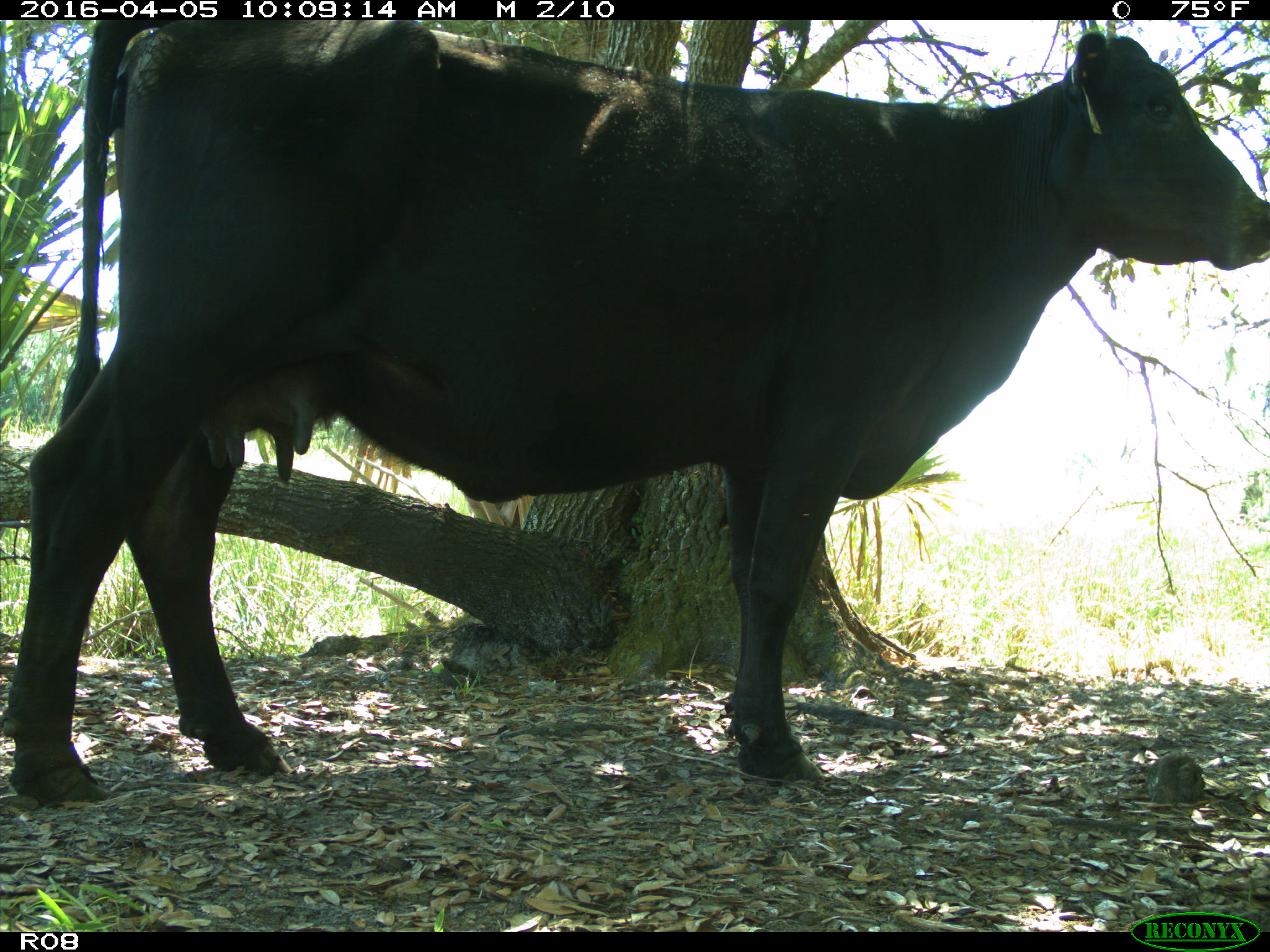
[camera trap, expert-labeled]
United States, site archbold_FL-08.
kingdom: Animalia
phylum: Chordata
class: Mammalia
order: Artiodactyla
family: Bovidae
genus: Bos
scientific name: Bos taurus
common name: domestic cow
Bos taurus (domestic cow).